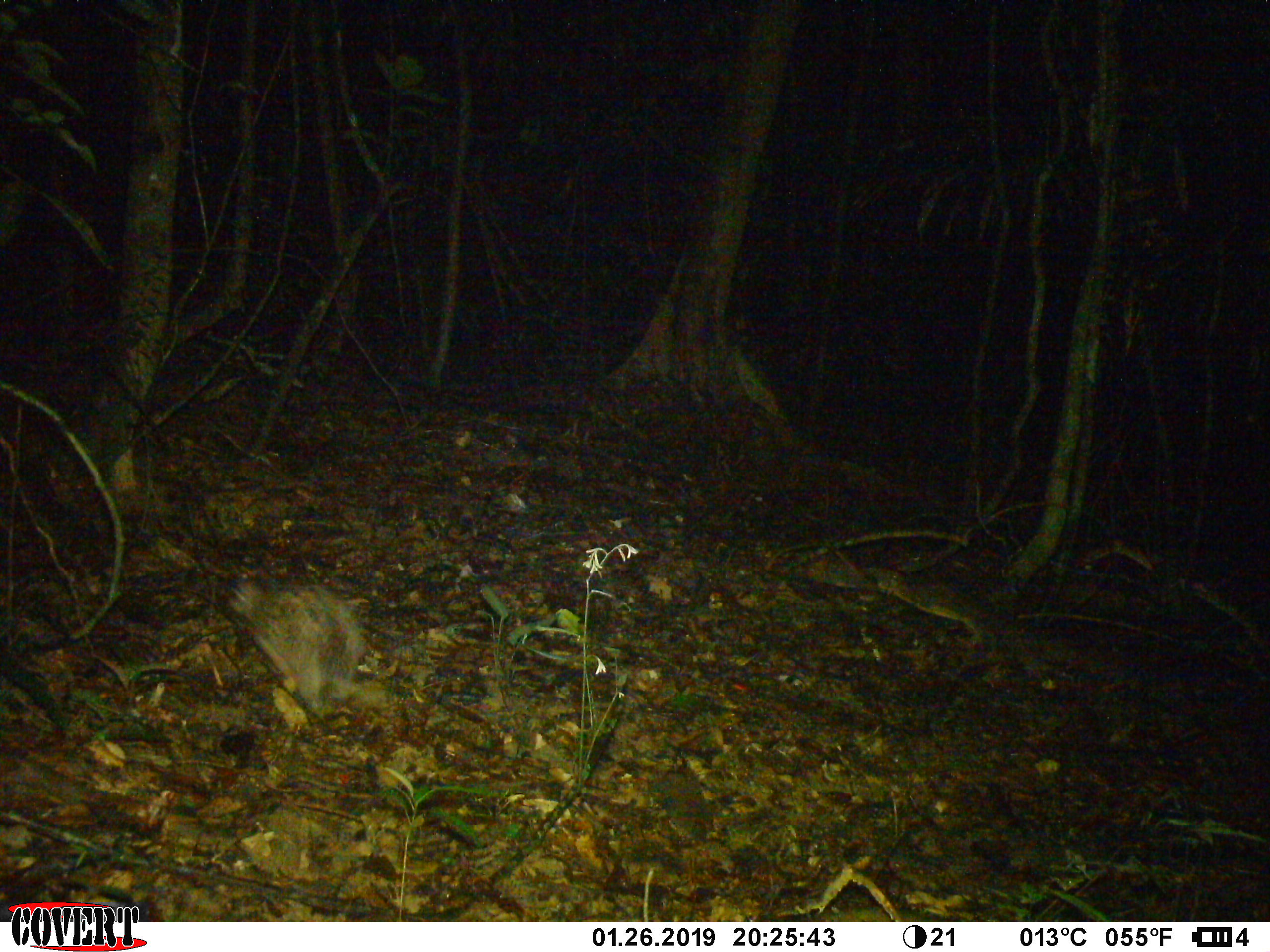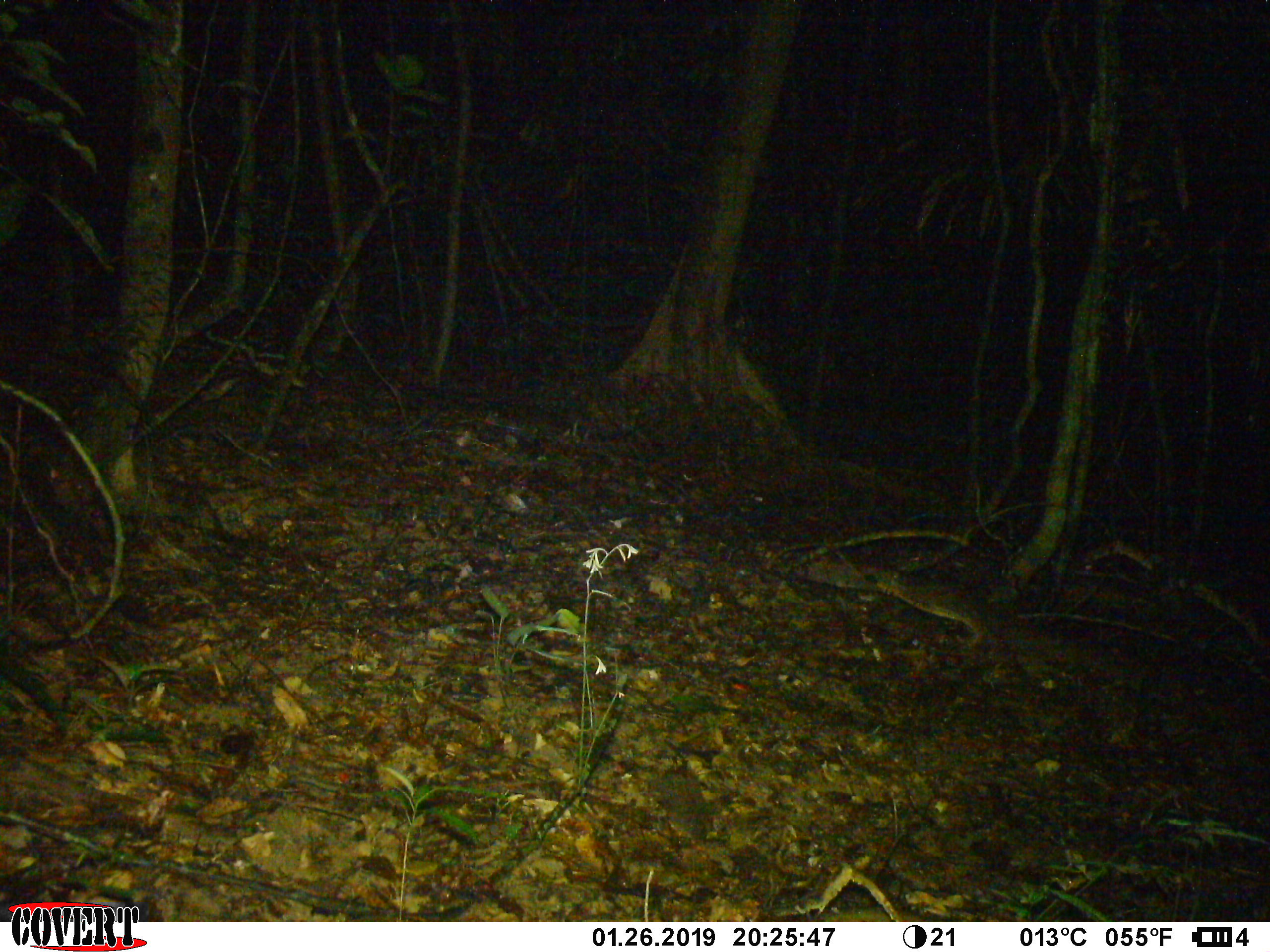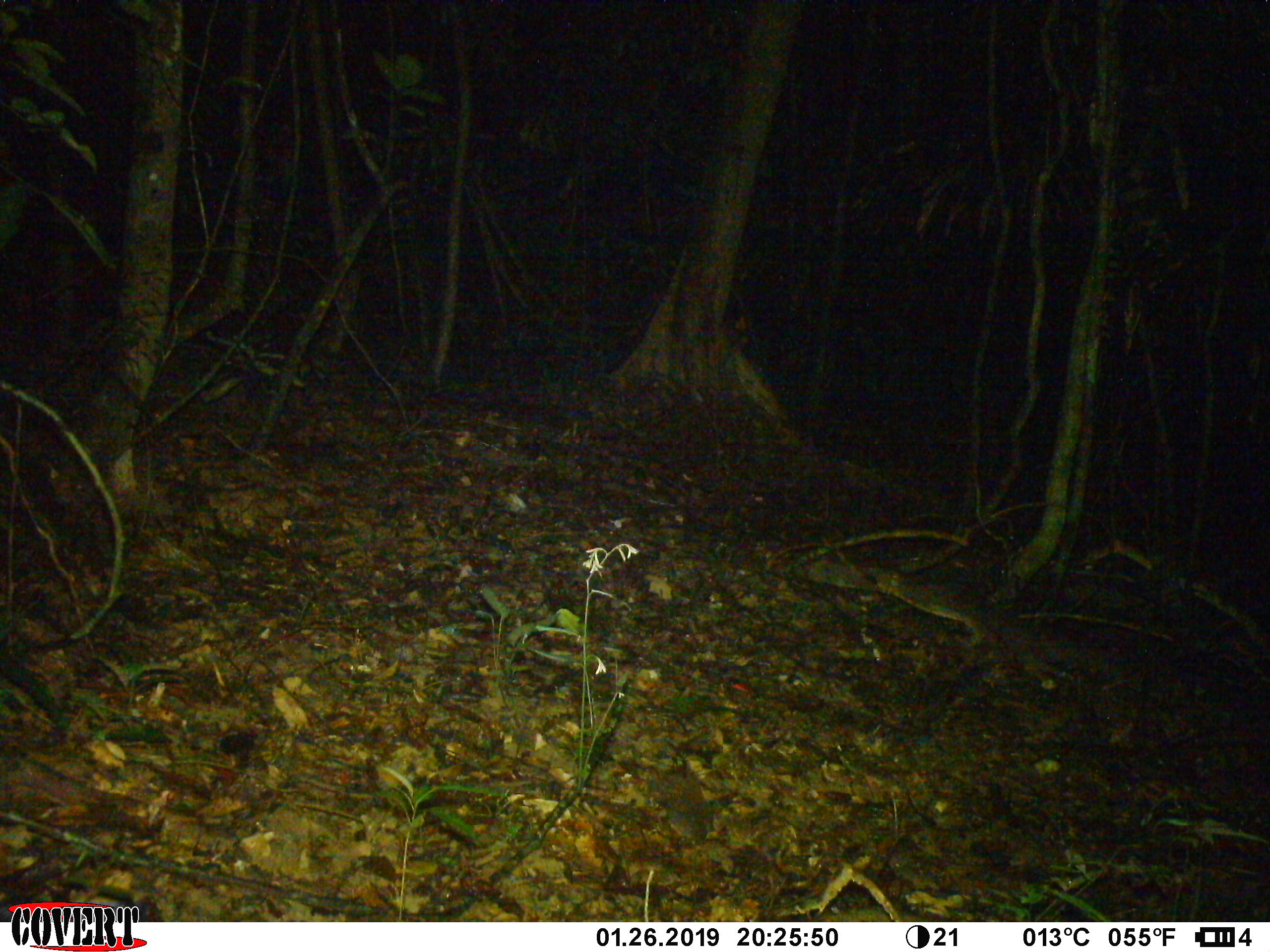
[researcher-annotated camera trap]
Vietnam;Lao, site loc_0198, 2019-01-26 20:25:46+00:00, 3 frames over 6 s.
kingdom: Animalia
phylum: Chordata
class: Mammalia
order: Rodentia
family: Hystricidae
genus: Atherurus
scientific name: Atherurus macrourus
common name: asiatic brush-tailed porcupine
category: asiatic brush tailed porcupine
Asiatic brush tailed porcupine (asiatic brush-tailed porcupine) (Atherurus macrourus). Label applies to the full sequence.